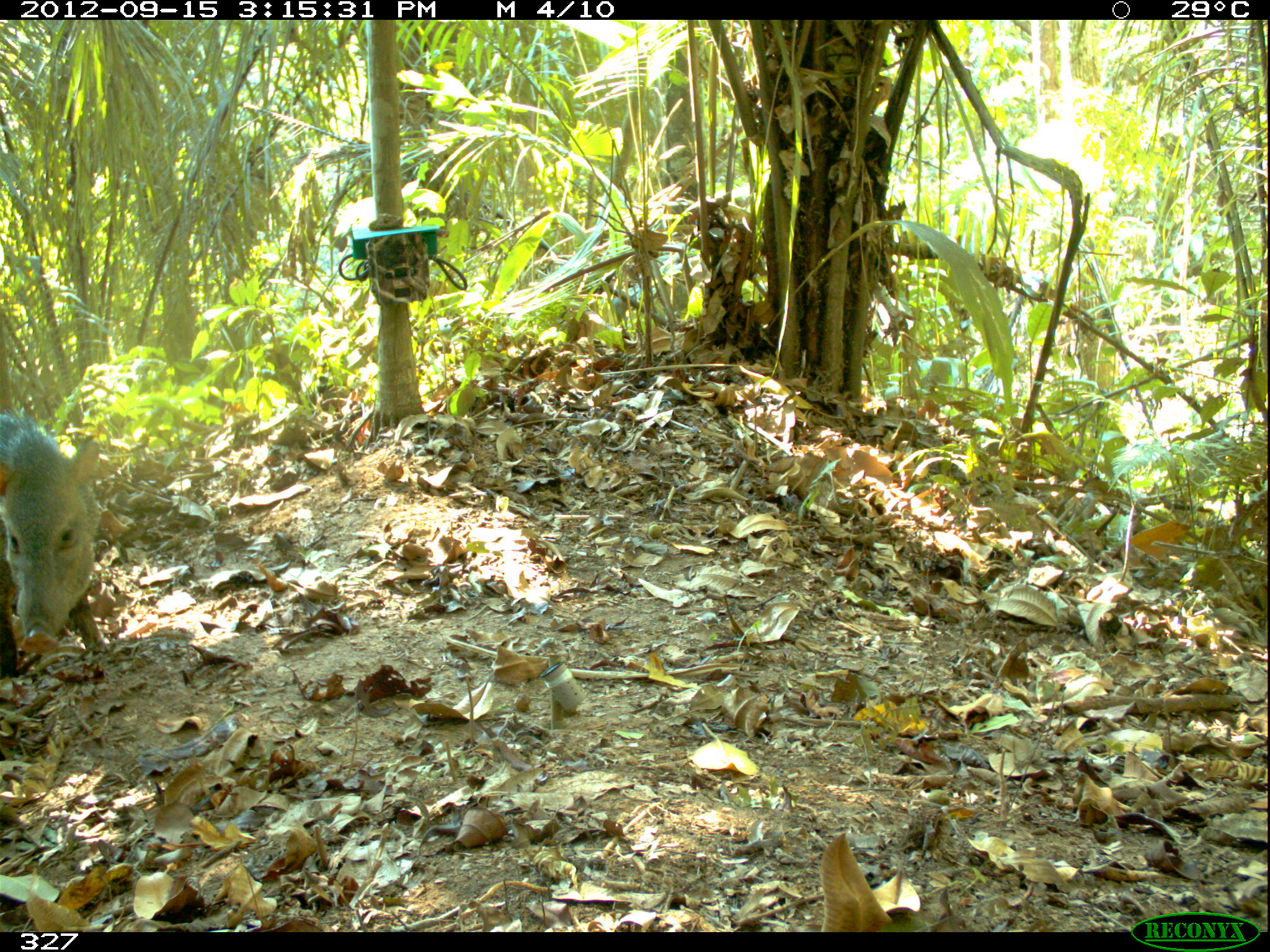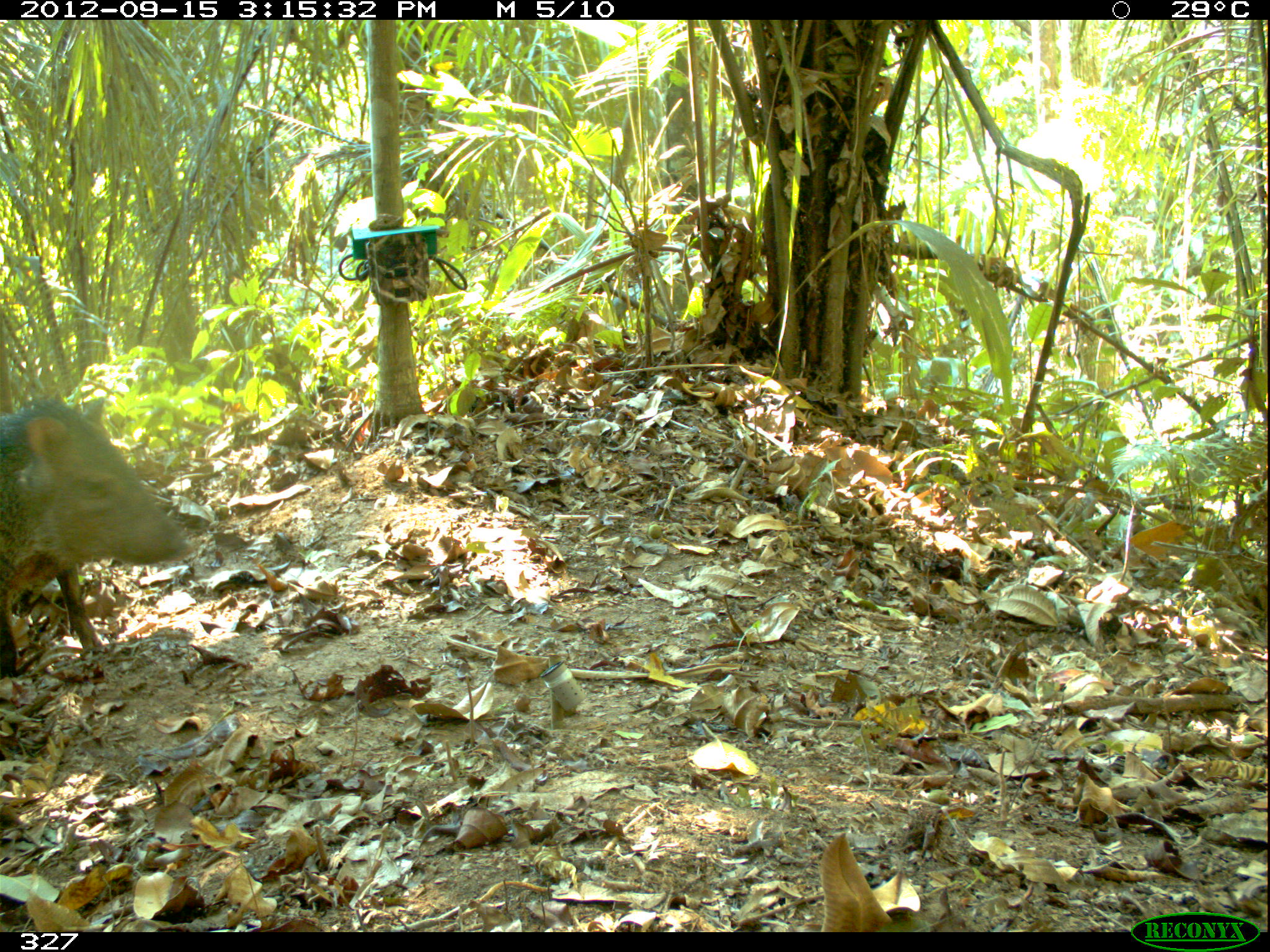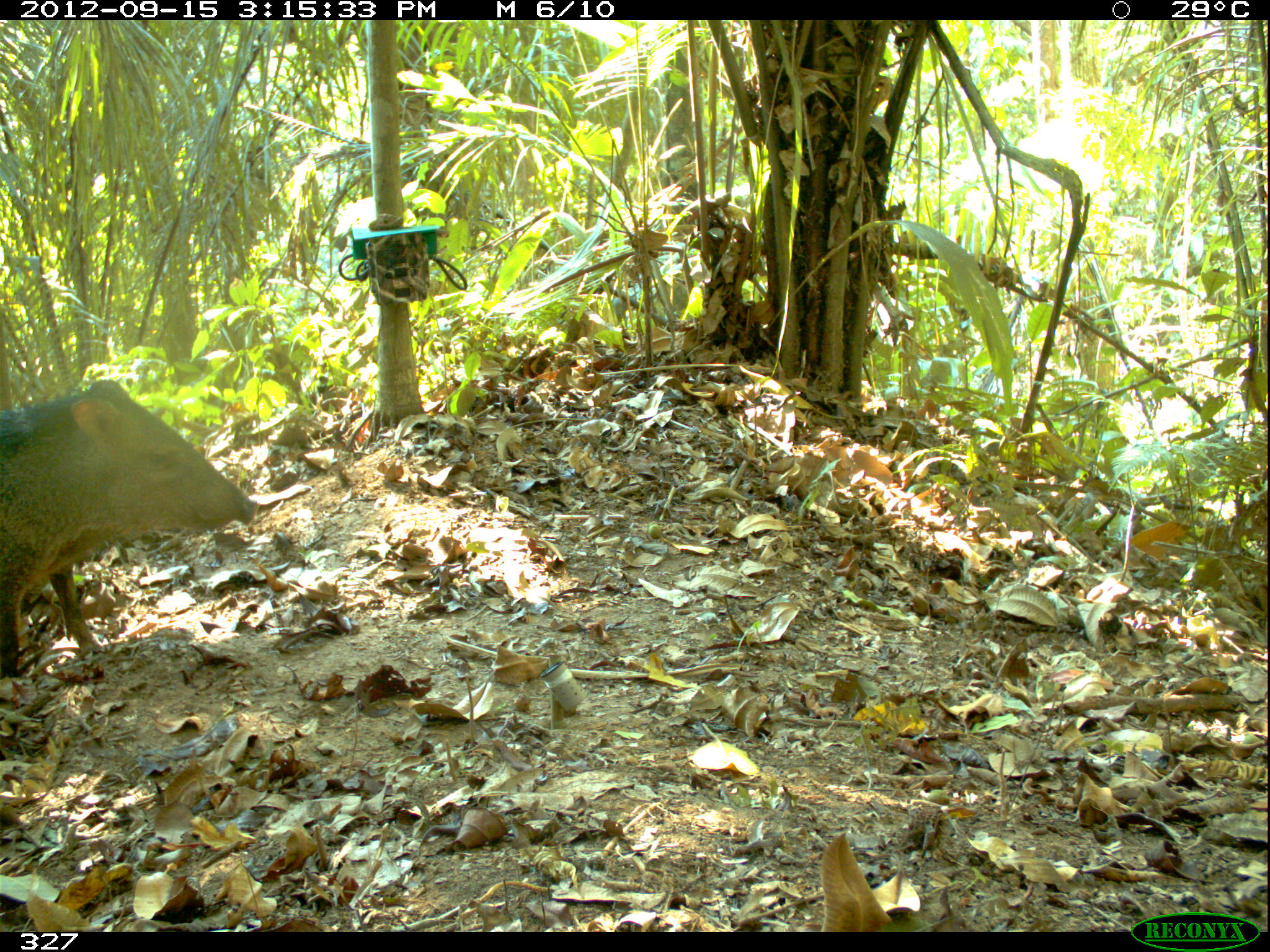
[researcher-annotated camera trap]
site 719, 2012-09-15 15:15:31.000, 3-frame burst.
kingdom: Animalia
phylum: Chordata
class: Mammalia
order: Artiodactyla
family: Tayassuidae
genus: Pecari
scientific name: Pecari tajacu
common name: collared peccary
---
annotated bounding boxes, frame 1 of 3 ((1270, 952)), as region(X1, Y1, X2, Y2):
pecari tajacu: region(0, 409, 108, 675)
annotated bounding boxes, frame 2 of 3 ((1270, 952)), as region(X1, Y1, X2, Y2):
pecari tajacu: region(0, 394, 195, 680)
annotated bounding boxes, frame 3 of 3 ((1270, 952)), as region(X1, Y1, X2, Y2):
pecari tajacu: region(0, 376, 257, 675)